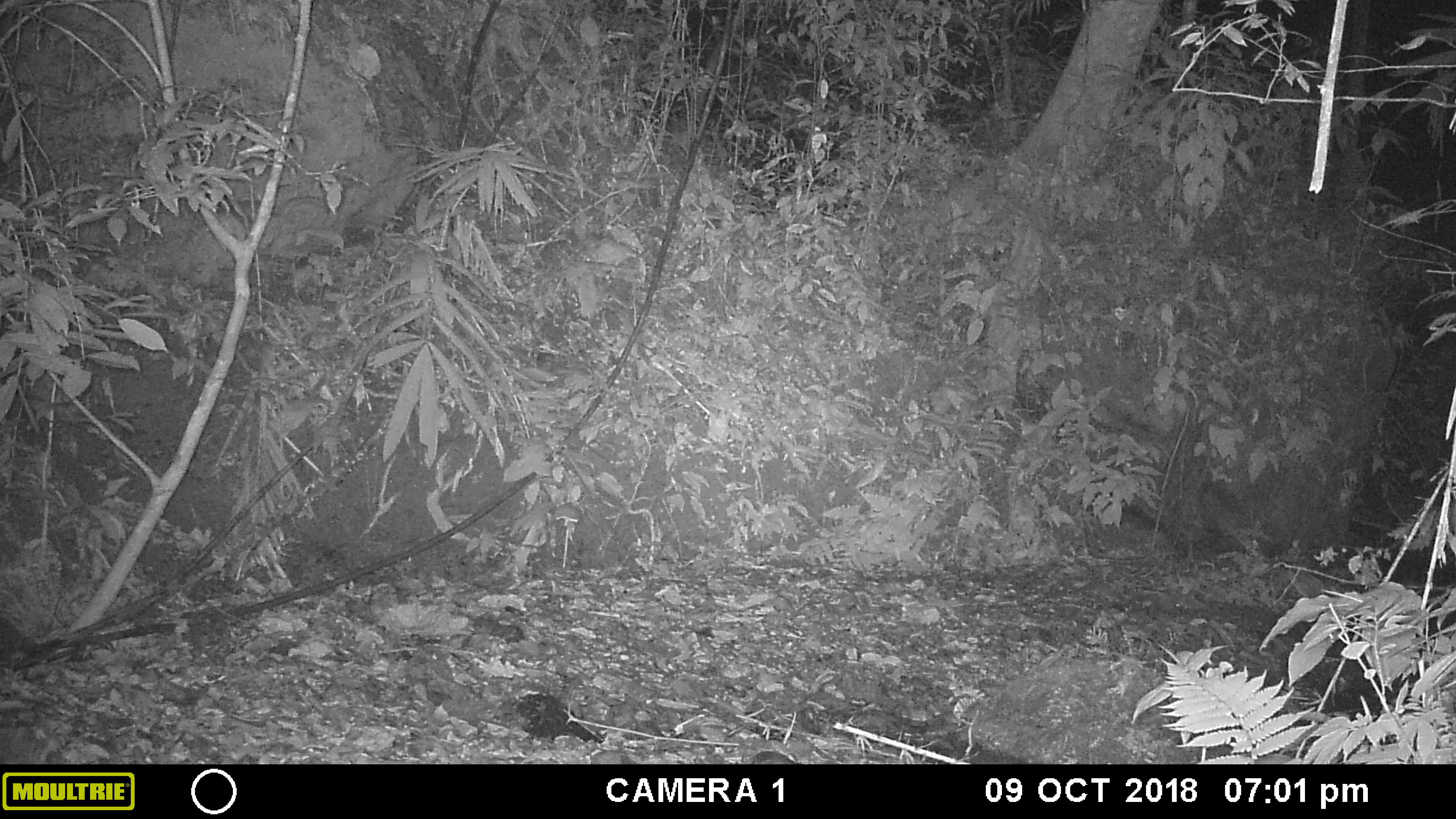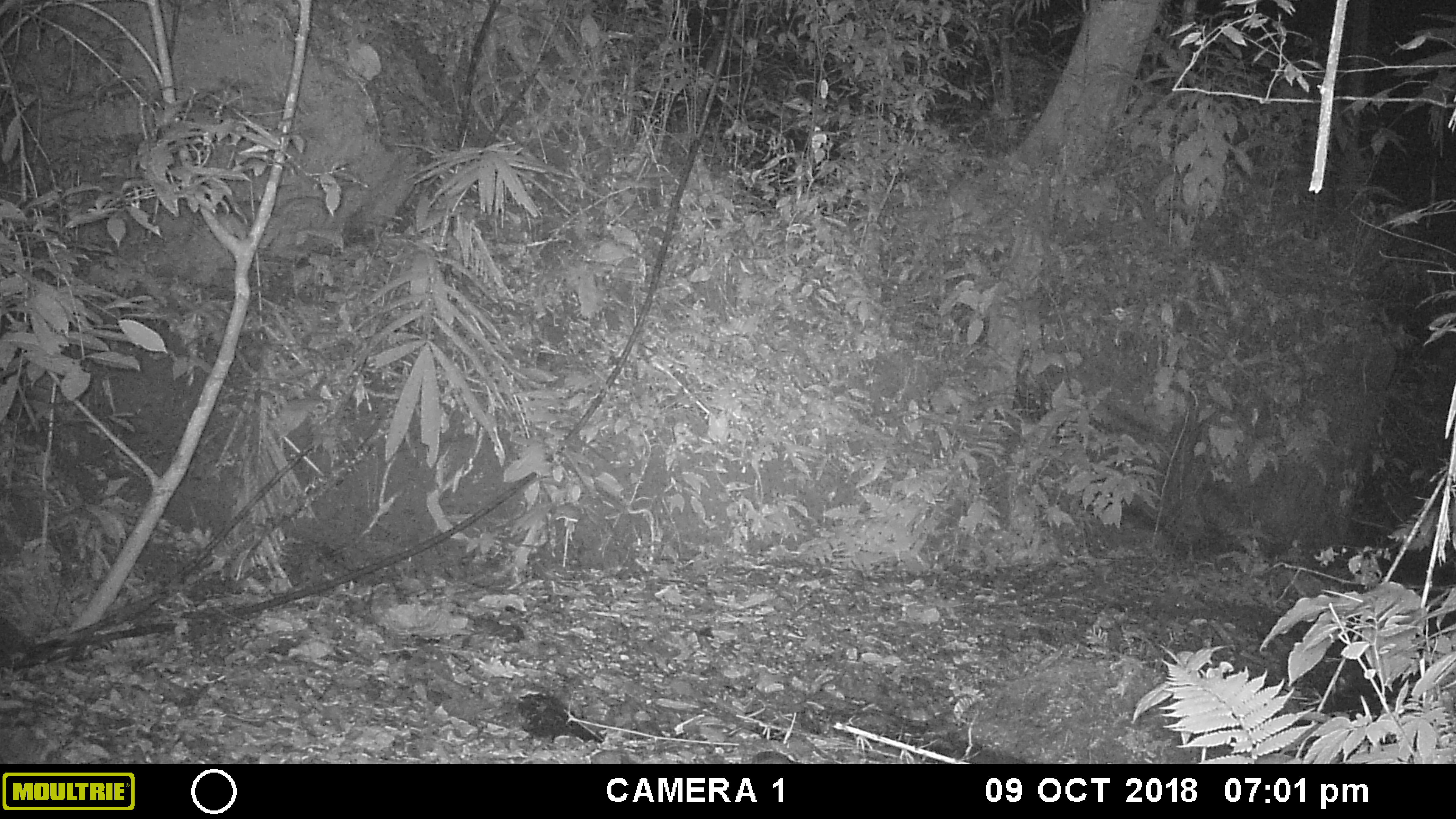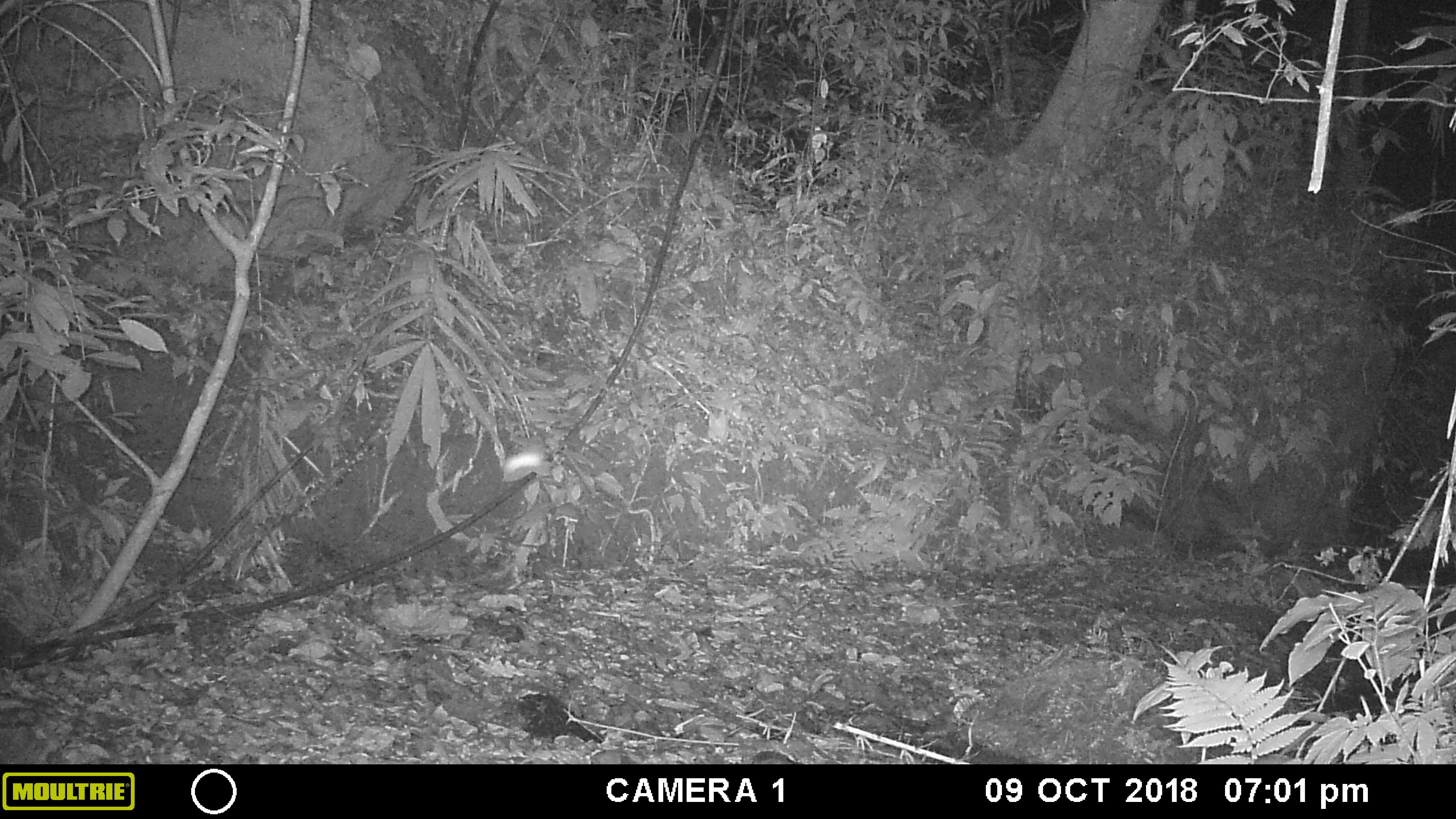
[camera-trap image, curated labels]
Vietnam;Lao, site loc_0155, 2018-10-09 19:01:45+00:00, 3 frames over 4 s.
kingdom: Animalia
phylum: Arthropoda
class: Insecta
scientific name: Insecta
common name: insect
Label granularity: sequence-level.